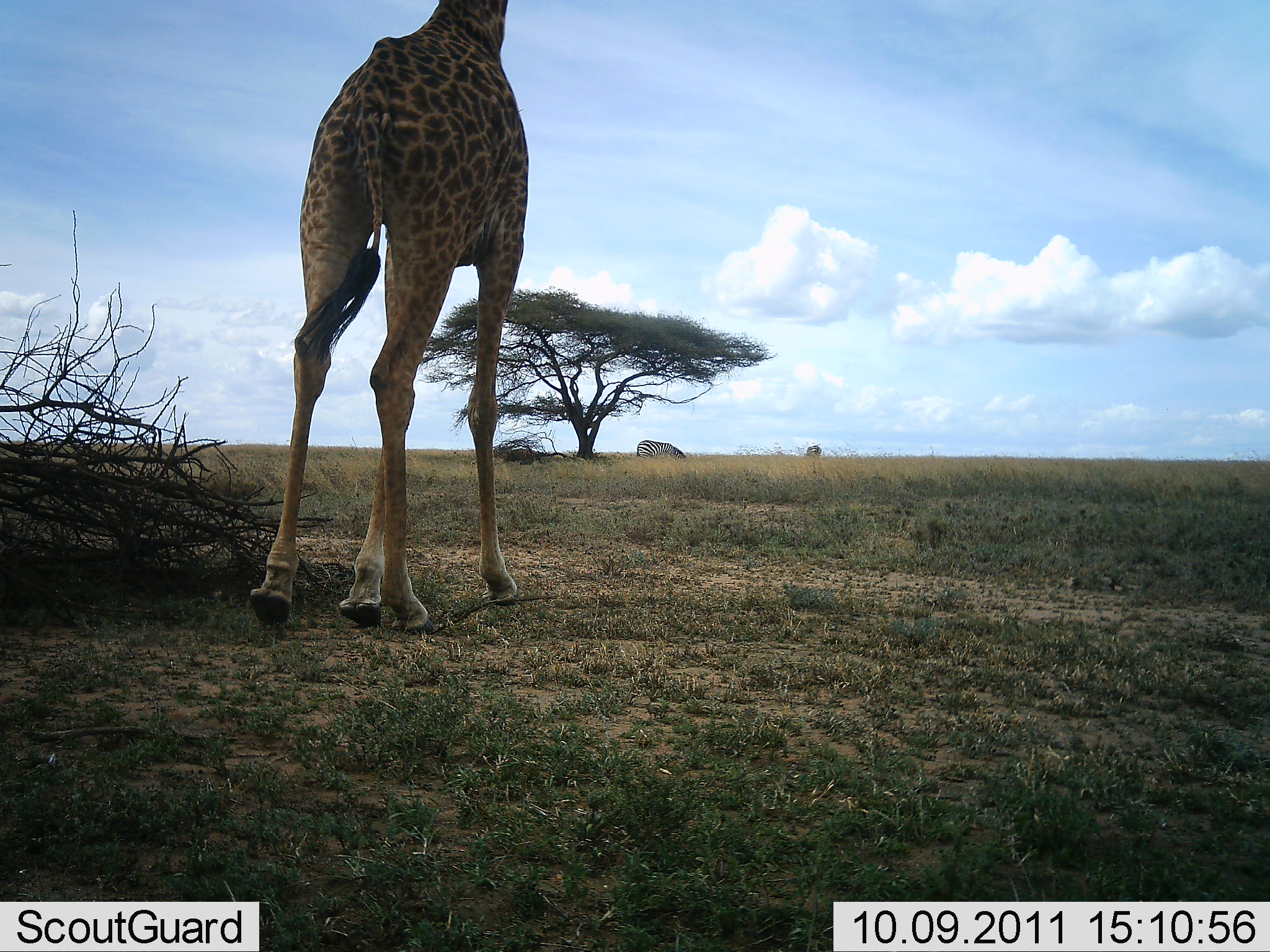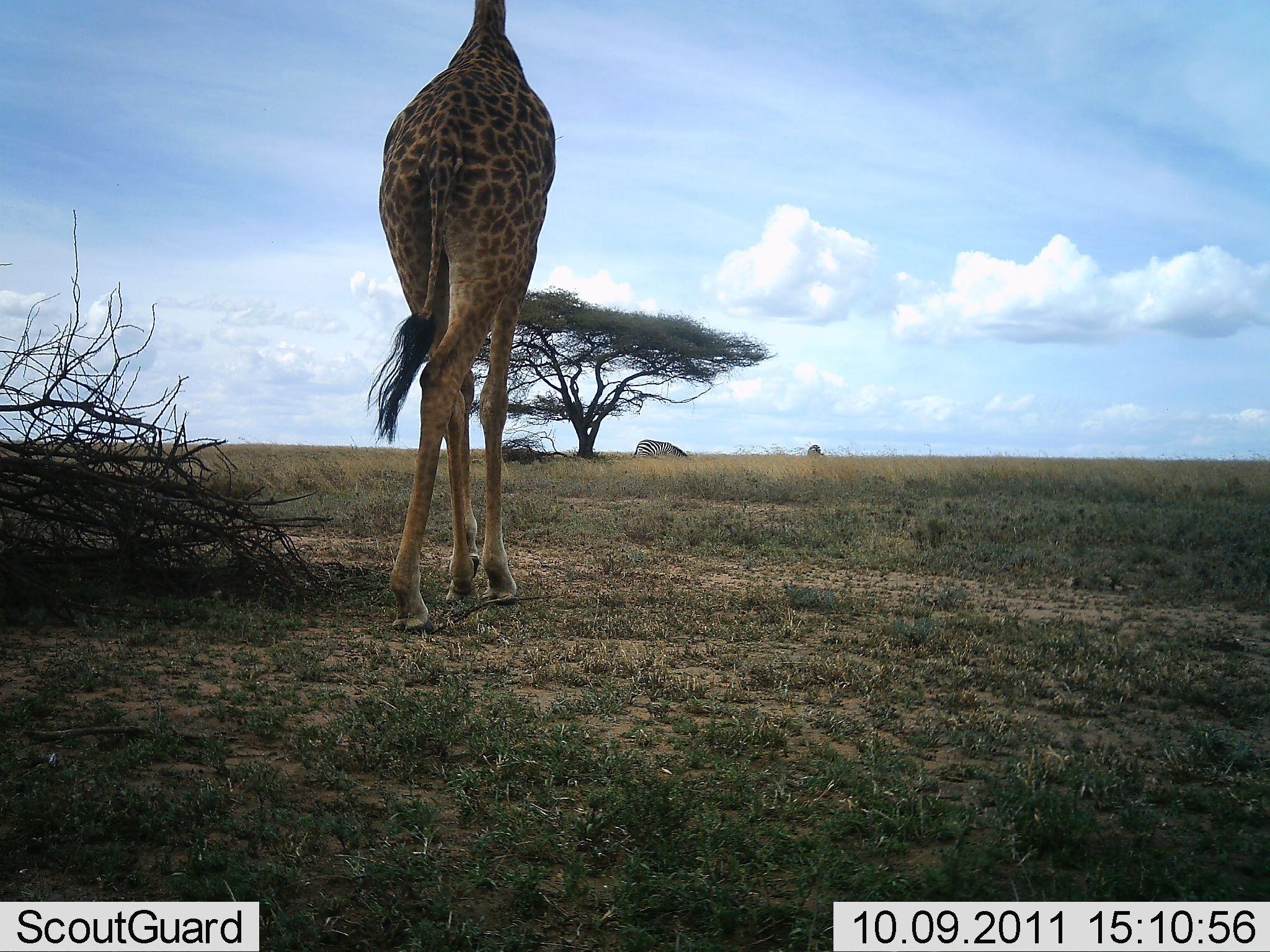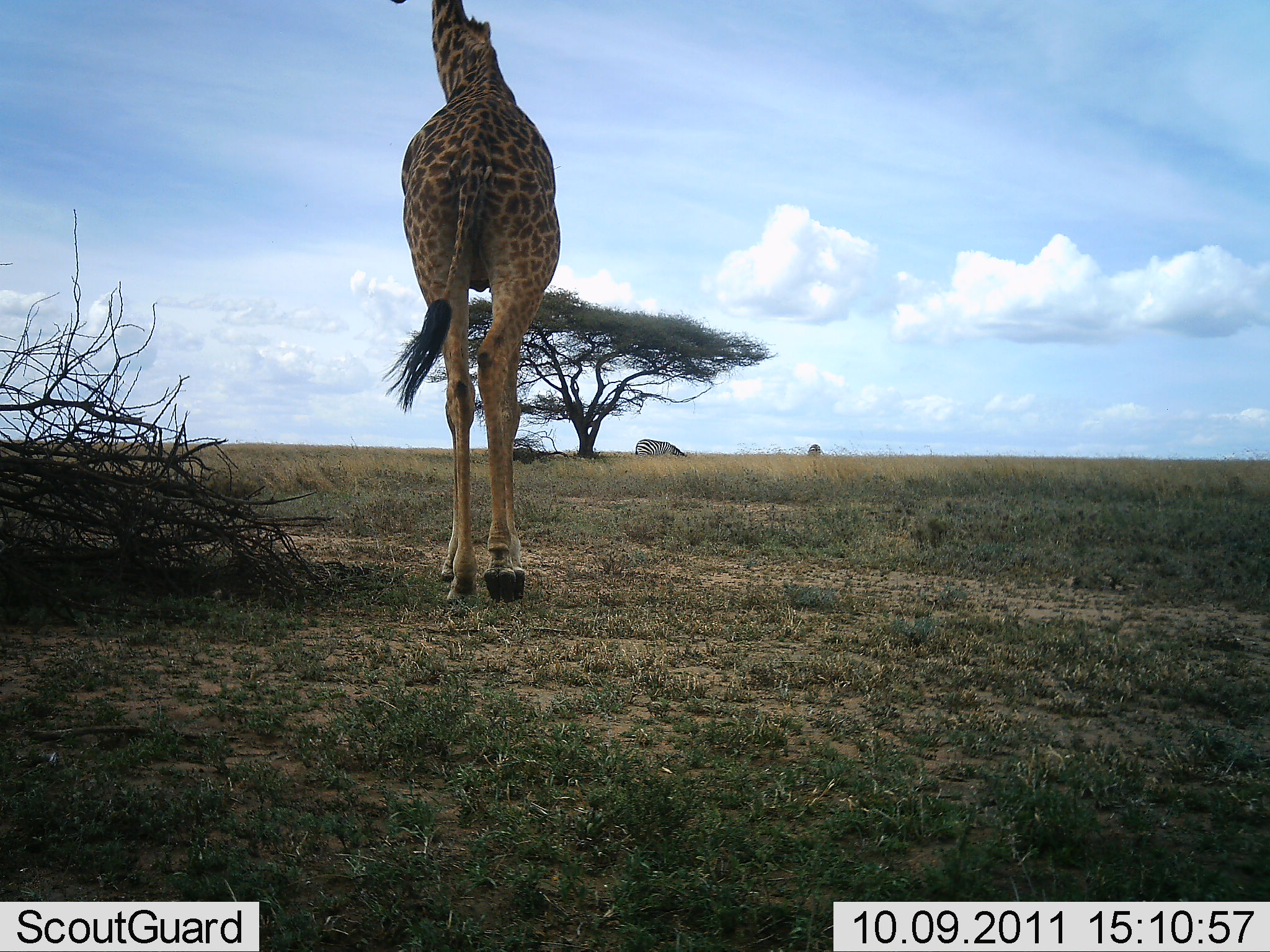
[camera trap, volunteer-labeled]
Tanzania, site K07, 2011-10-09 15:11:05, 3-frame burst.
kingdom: Animalia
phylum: Chordata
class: Mammalia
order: Artiodactyla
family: Giraffidae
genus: Giraffa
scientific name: Giraffa camelopardalis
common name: giraffe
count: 1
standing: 9%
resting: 0%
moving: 95%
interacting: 0%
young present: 0%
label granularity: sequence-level